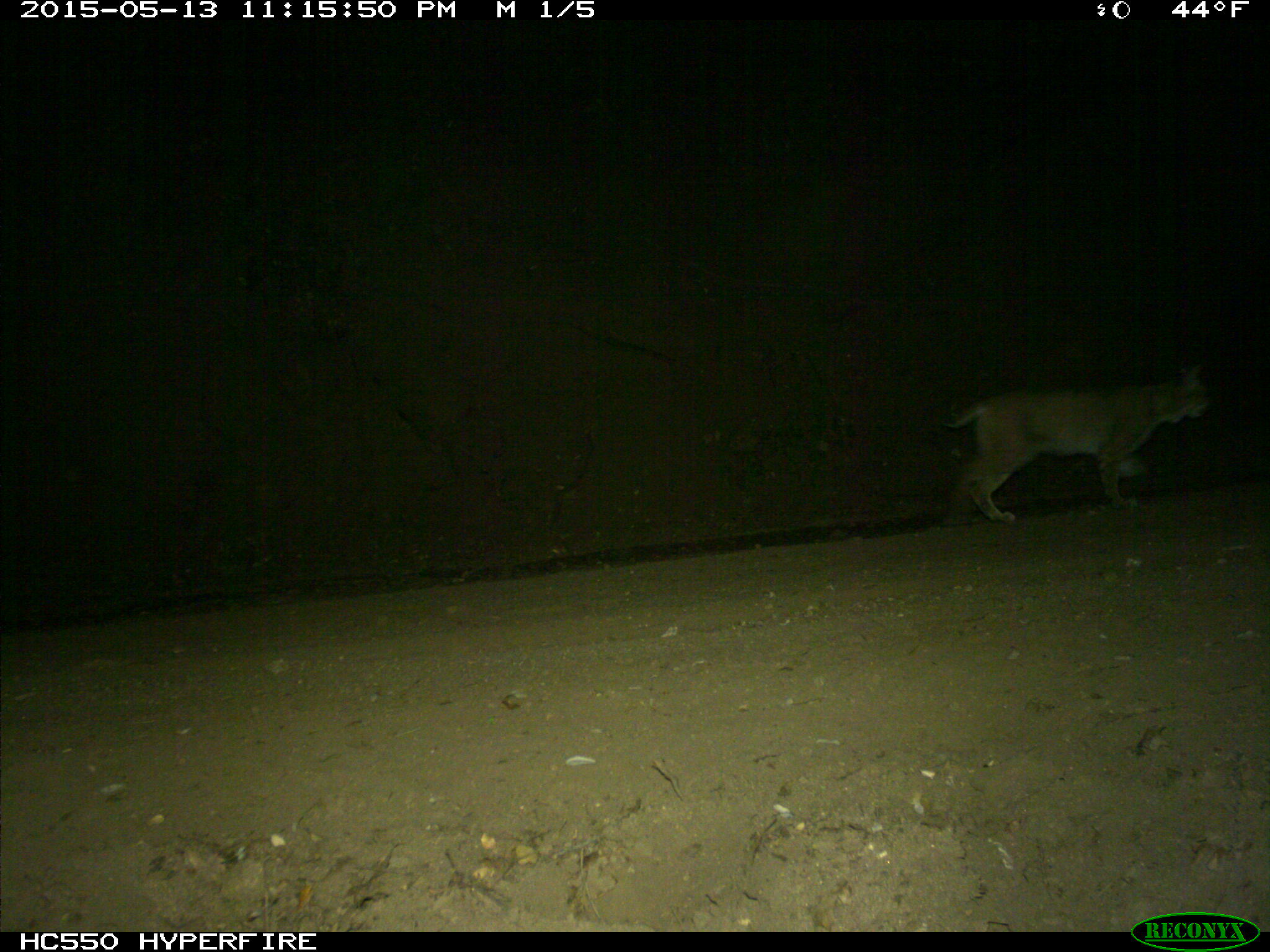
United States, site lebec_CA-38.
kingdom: Animalia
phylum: Chordata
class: Mammalia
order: Carnivora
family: Felidae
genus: Lynx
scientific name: Lynx rufus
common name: bobcat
Lynx rufus (bobcat).